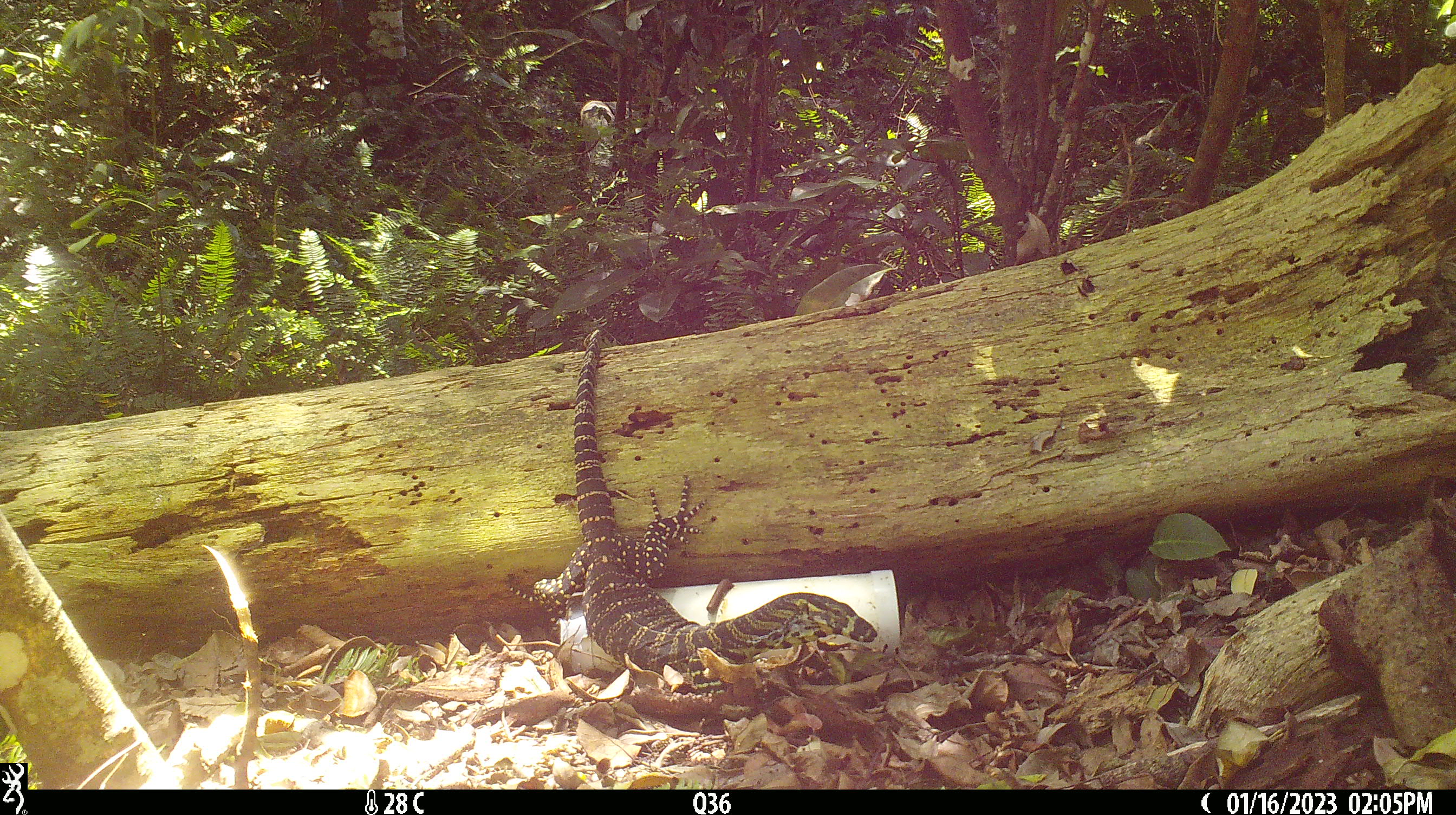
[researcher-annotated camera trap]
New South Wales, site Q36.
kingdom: Animalia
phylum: Chordata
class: Reptilia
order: Squamata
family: Varanidae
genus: Varanus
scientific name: Varanus varius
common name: lace monitor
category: goanna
Goanna (lace monitor) (Varanus varius).